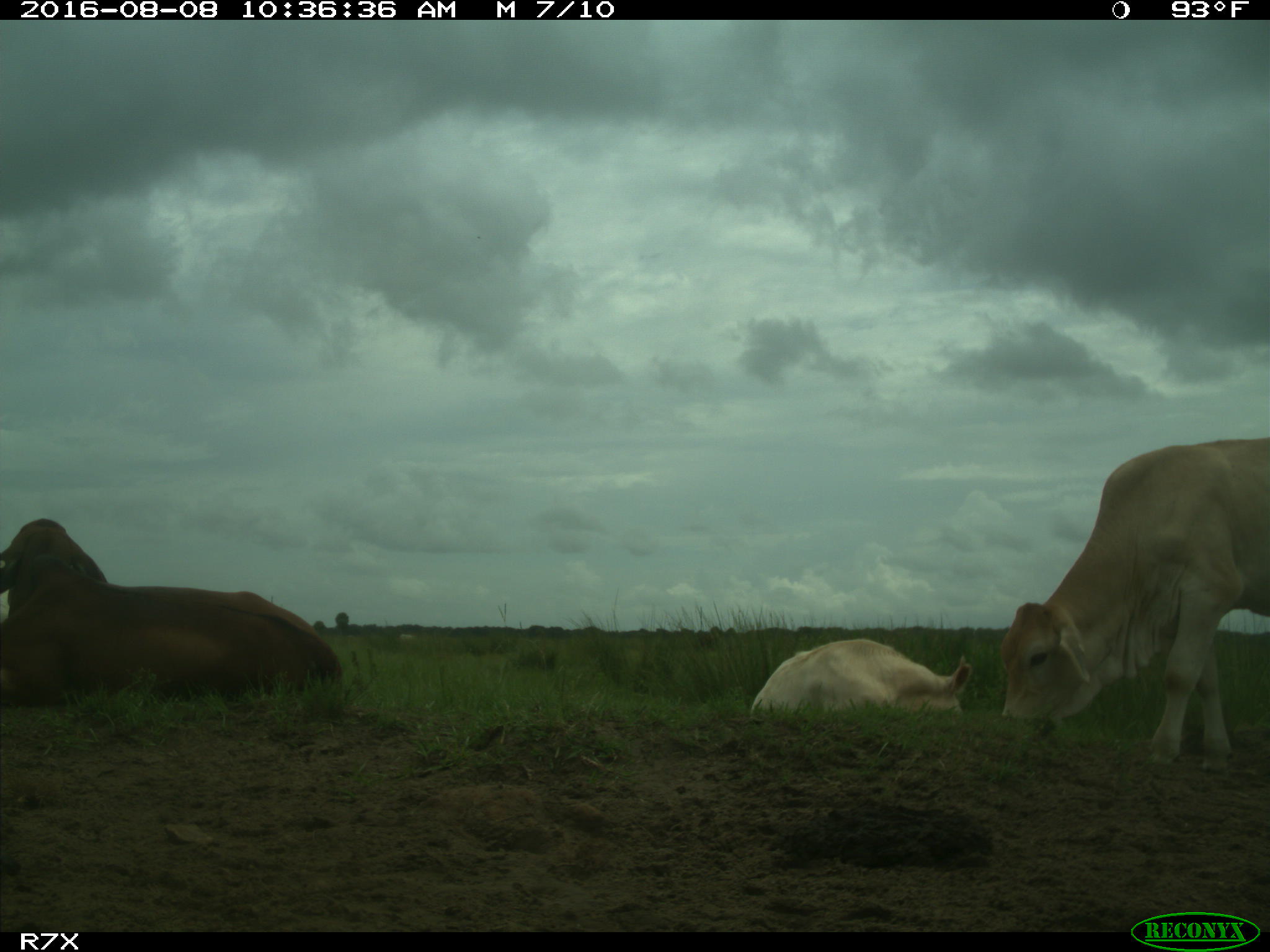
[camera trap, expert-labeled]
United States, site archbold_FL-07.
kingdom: Animalia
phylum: Chordata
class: Mammalia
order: Artiodactyla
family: Bovidae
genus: Bos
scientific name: Bos taurus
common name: domestic cow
Bos taurus (domestic cow).